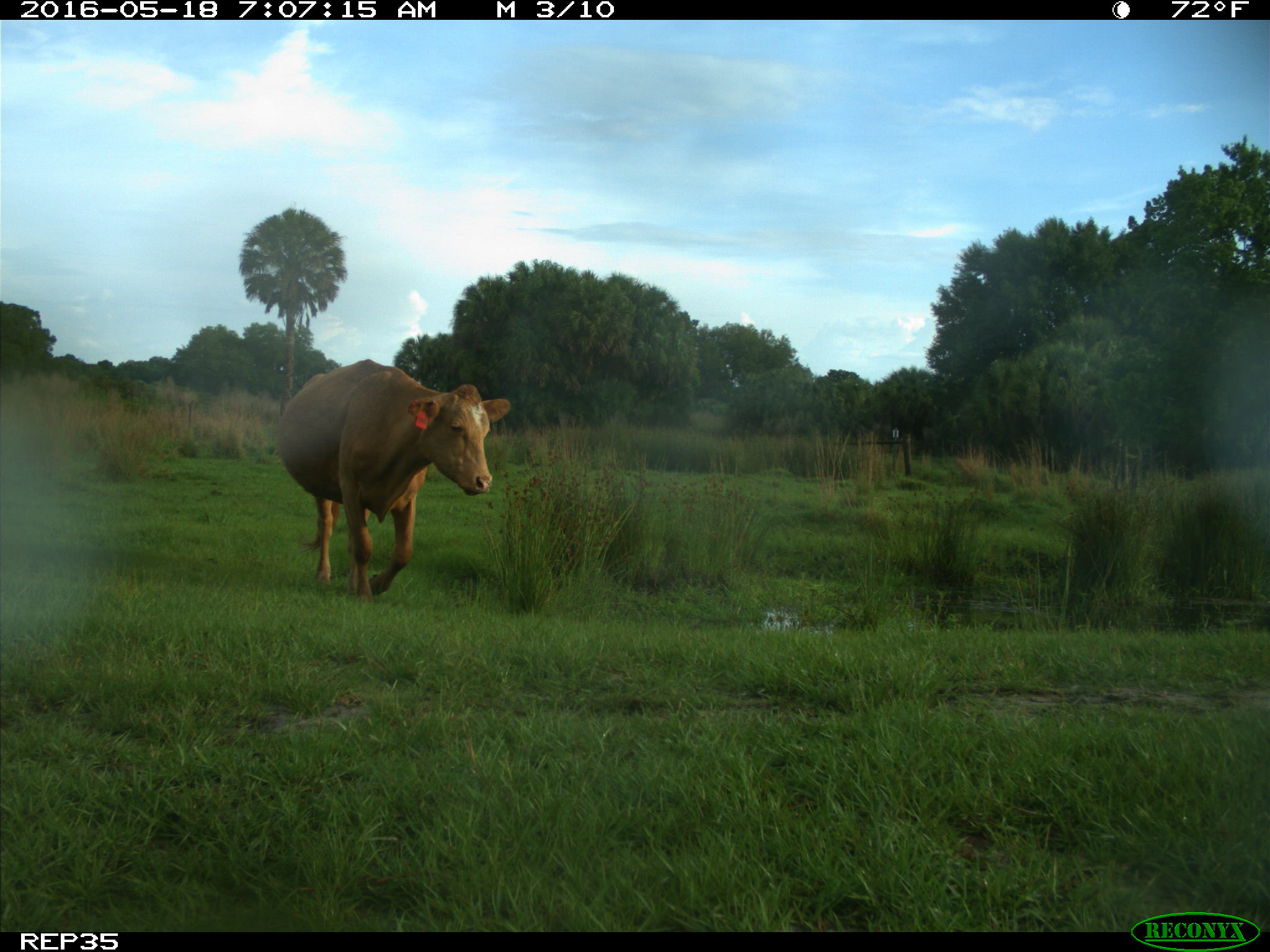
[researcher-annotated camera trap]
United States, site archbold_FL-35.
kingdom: Animalia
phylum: Chordata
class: Mammalia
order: Artiodactyla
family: Bovidae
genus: Bos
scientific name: Bos taurus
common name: domestic cow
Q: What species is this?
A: Bos taurus (domestic cow).